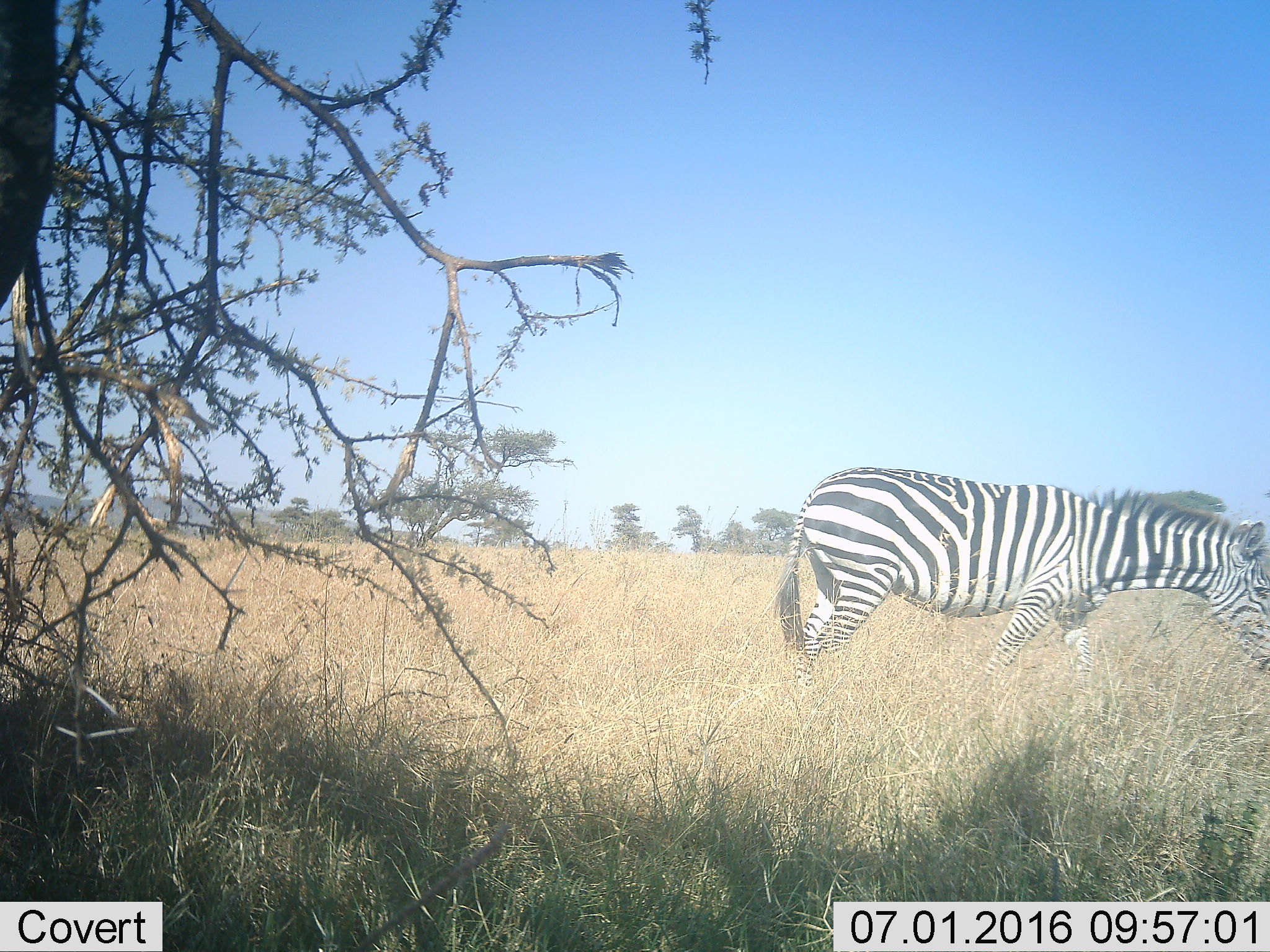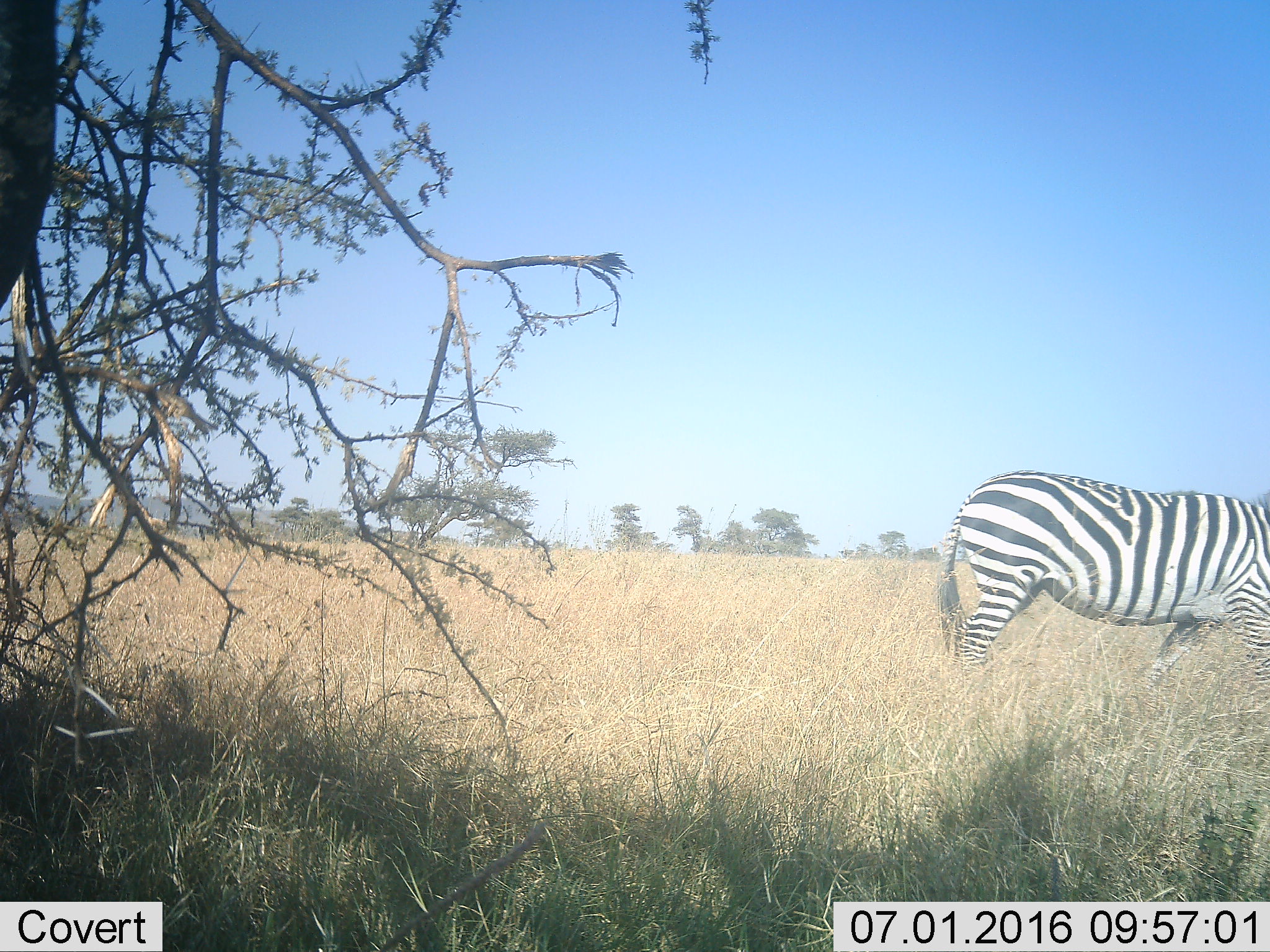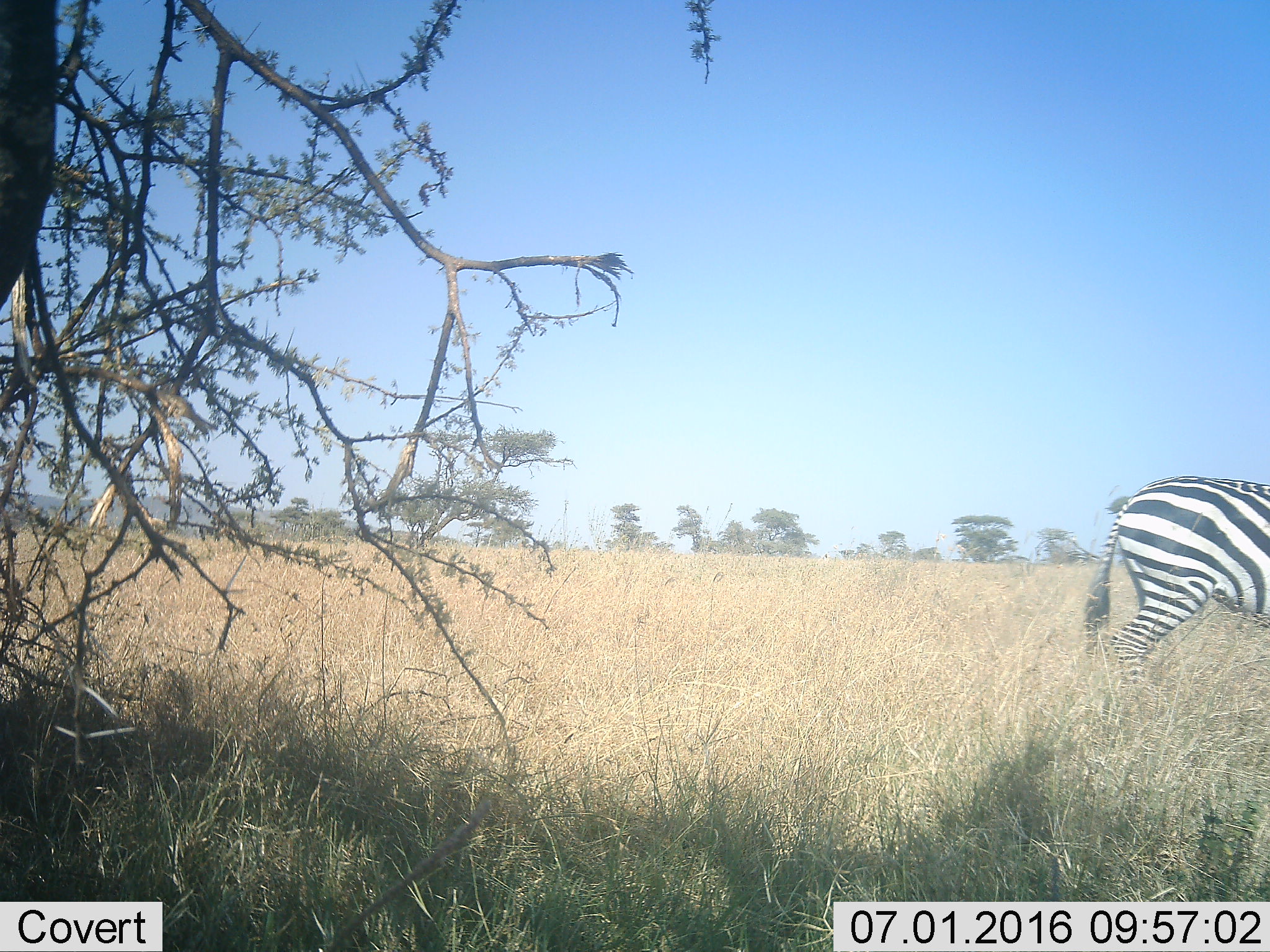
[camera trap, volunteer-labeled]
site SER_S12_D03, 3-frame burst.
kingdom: Animalia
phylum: Chordata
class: Mammalia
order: Perissodactyla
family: Equidae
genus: Equus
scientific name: Equus quagga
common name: plains zebra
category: zebraplains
Zebraplains (plains zebra) (Equus quagga), count 1. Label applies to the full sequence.